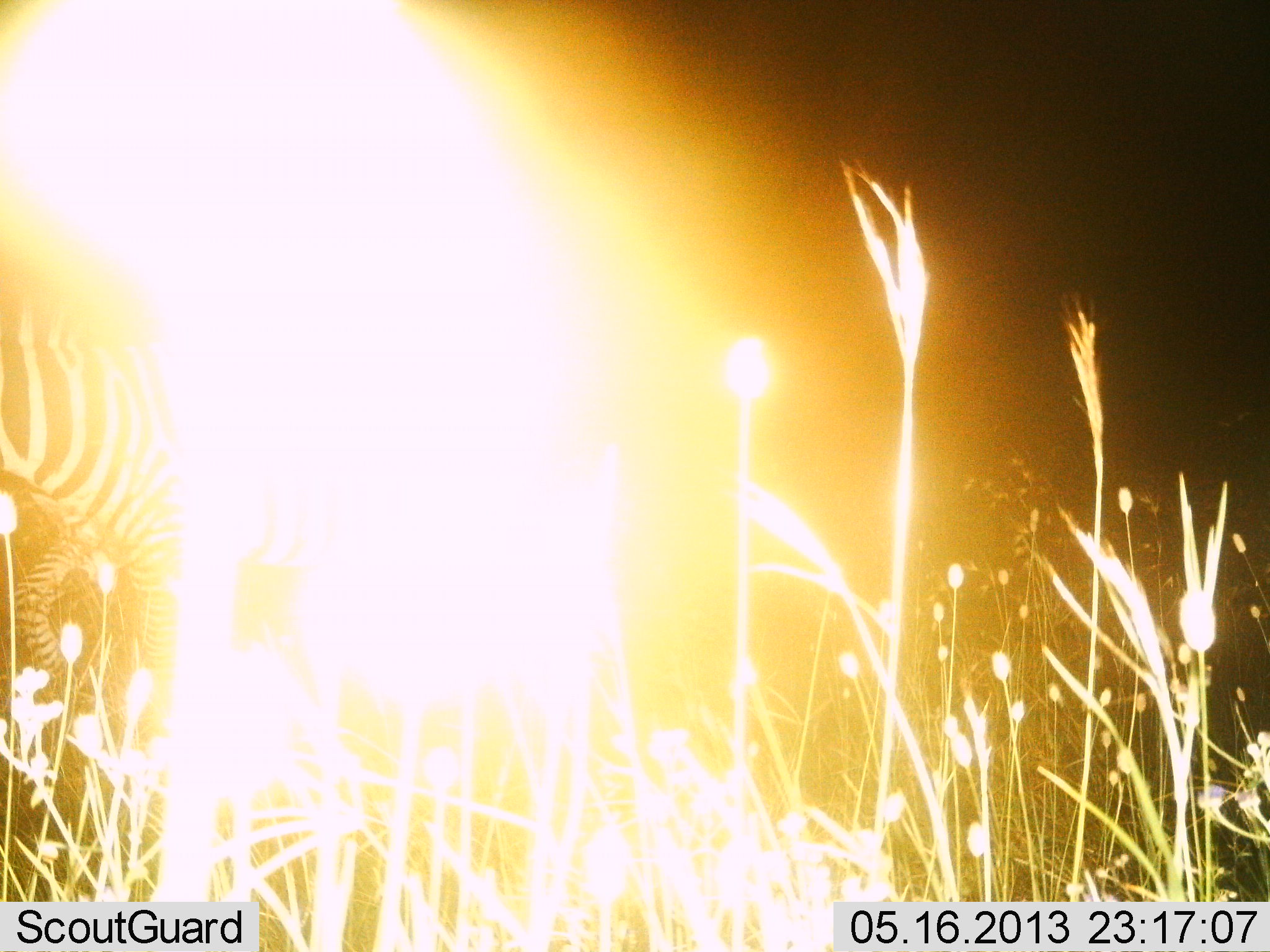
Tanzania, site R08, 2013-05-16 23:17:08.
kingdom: Animalia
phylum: Chordata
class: Mammalia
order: Perissodactyla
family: Equidae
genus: Equus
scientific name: Equus quagga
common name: plains zebra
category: zebra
Zebra (plains zebra) (Equus quagga), count 1. Behavior (volunteer vote fractions): standing 45%, resting 0%, moving 55%, interacting 0%. Young present (vote fraction): 0%. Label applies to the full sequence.